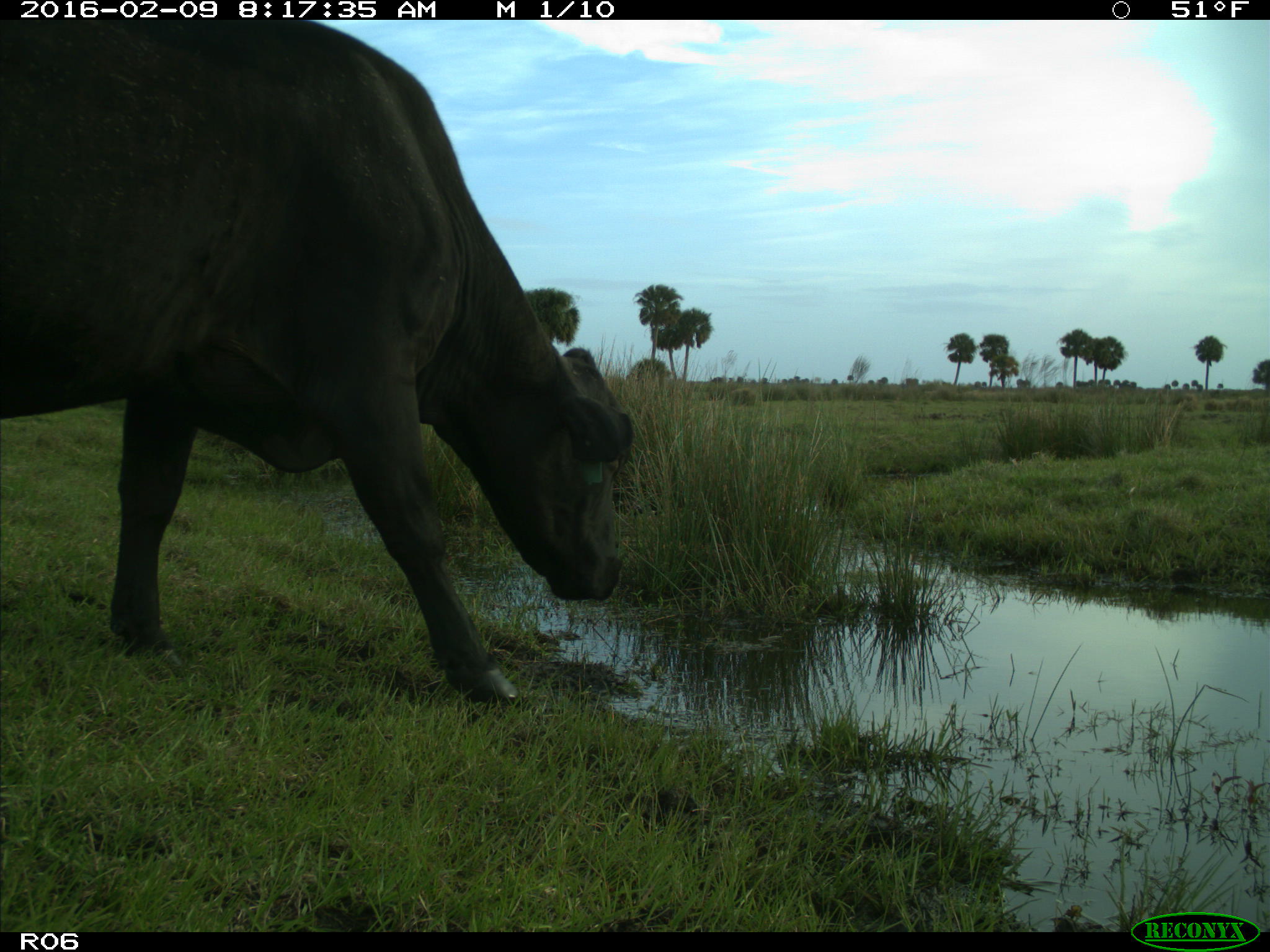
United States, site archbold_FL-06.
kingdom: Animalia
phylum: Chordata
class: Mammalia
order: Artiodactyla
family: Bovidae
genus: Bos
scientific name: Bos taurus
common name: domestic cow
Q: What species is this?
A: Bos taurus (domestic cow).